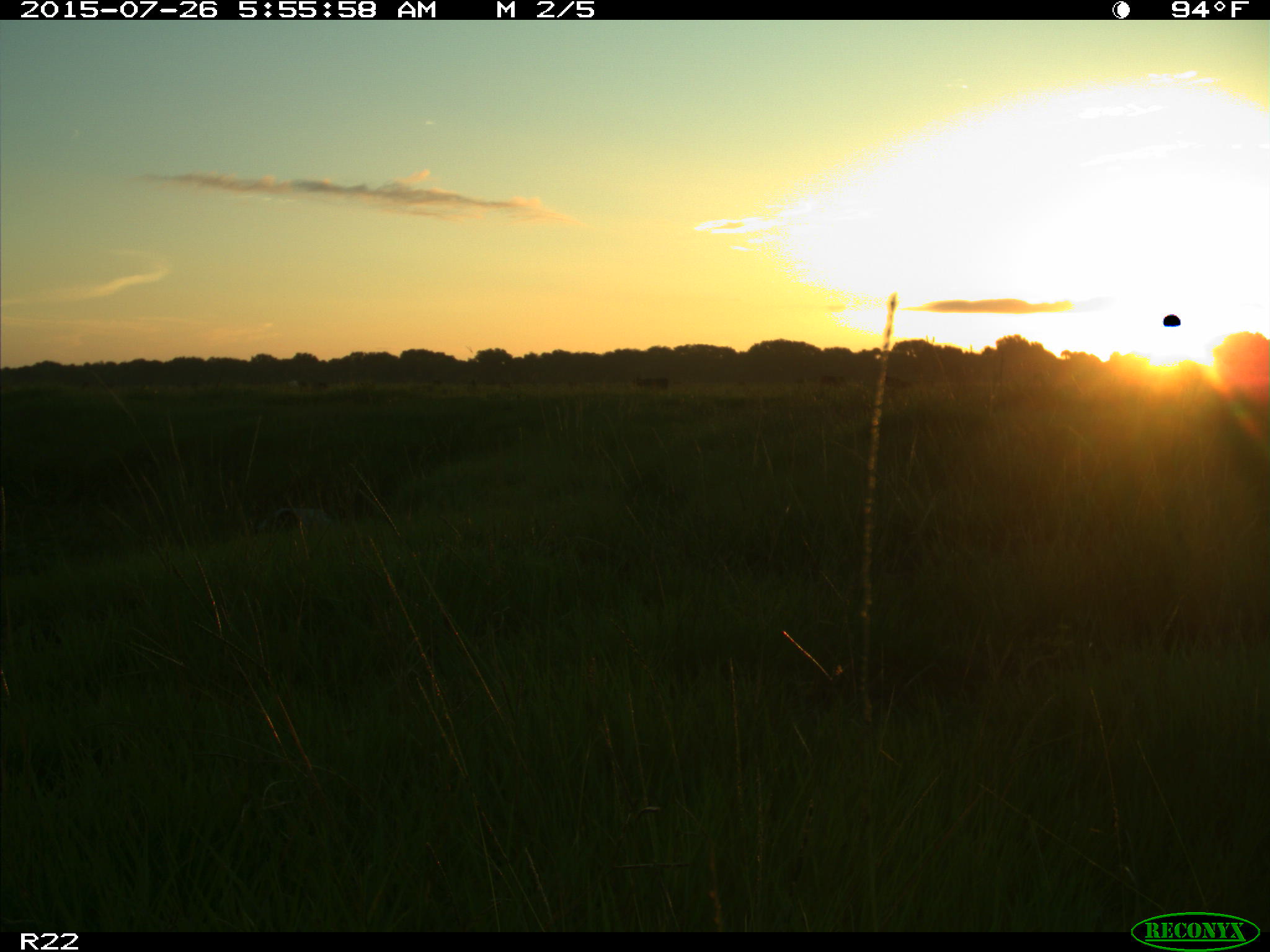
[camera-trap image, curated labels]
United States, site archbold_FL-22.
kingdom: Animalia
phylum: Chordata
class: Mammalia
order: Artiodactyla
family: Bovidae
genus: Bos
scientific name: Bos taurus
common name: domestic cow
Bos taurus (domestic cow).